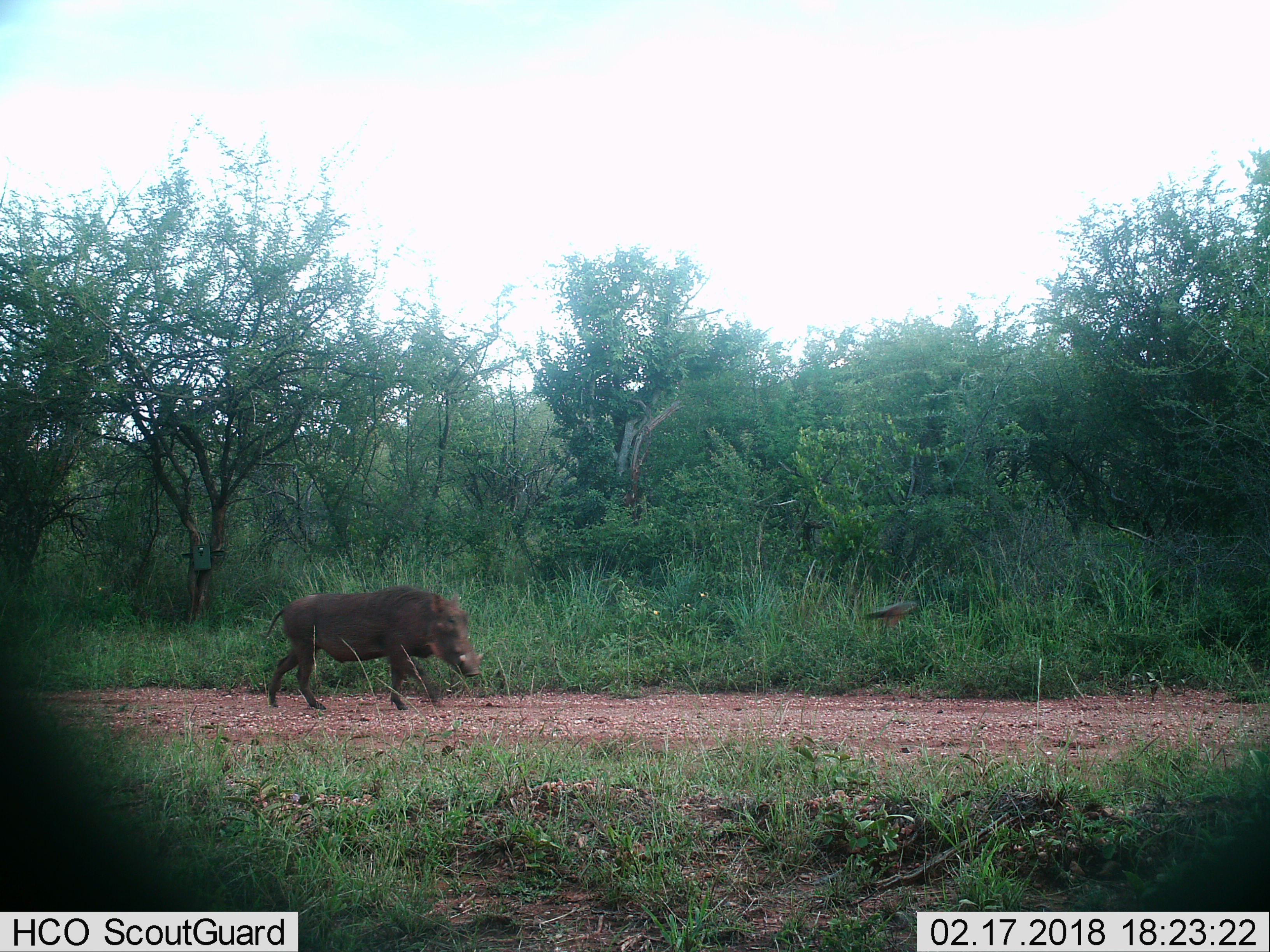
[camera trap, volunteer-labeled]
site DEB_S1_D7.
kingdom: Animalia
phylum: Chordata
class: Mammalia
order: Artiodactyla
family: Suidae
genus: Phacochoerus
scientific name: Phacochoerus africanus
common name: warthog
Warthog (Phacochoerus africanus), count 1. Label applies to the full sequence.